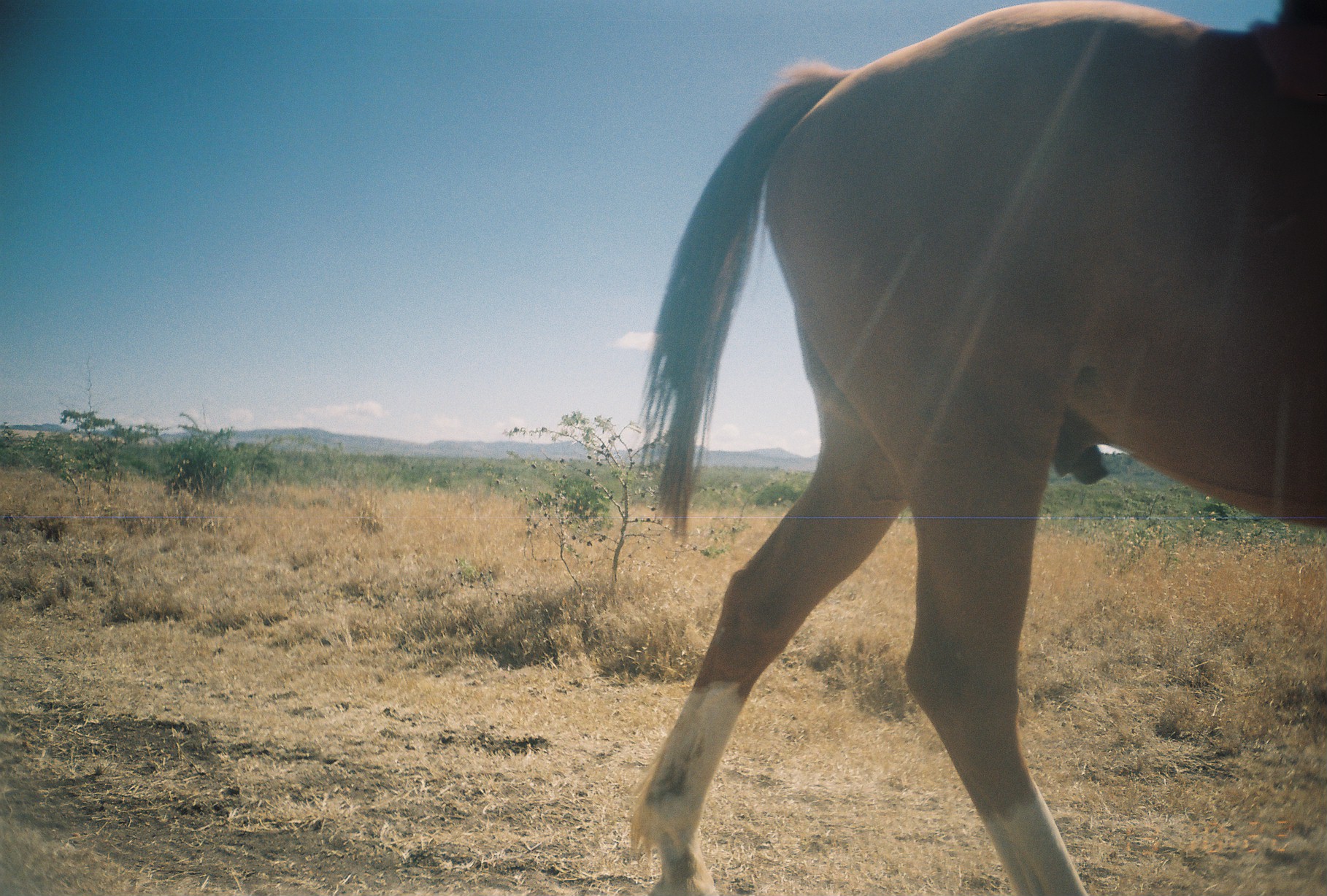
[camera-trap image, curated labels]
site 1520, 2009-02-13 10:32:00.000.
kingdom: Animalia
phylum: Chordata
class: Mammalia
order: Perissodactyla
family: Equidae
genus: Equus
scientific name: Equus ferus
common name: wild horse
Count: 1.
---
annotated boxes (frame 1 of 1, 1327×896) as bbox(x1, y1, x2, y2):
equus ferus: bbox(624, 0, 1327, 896)